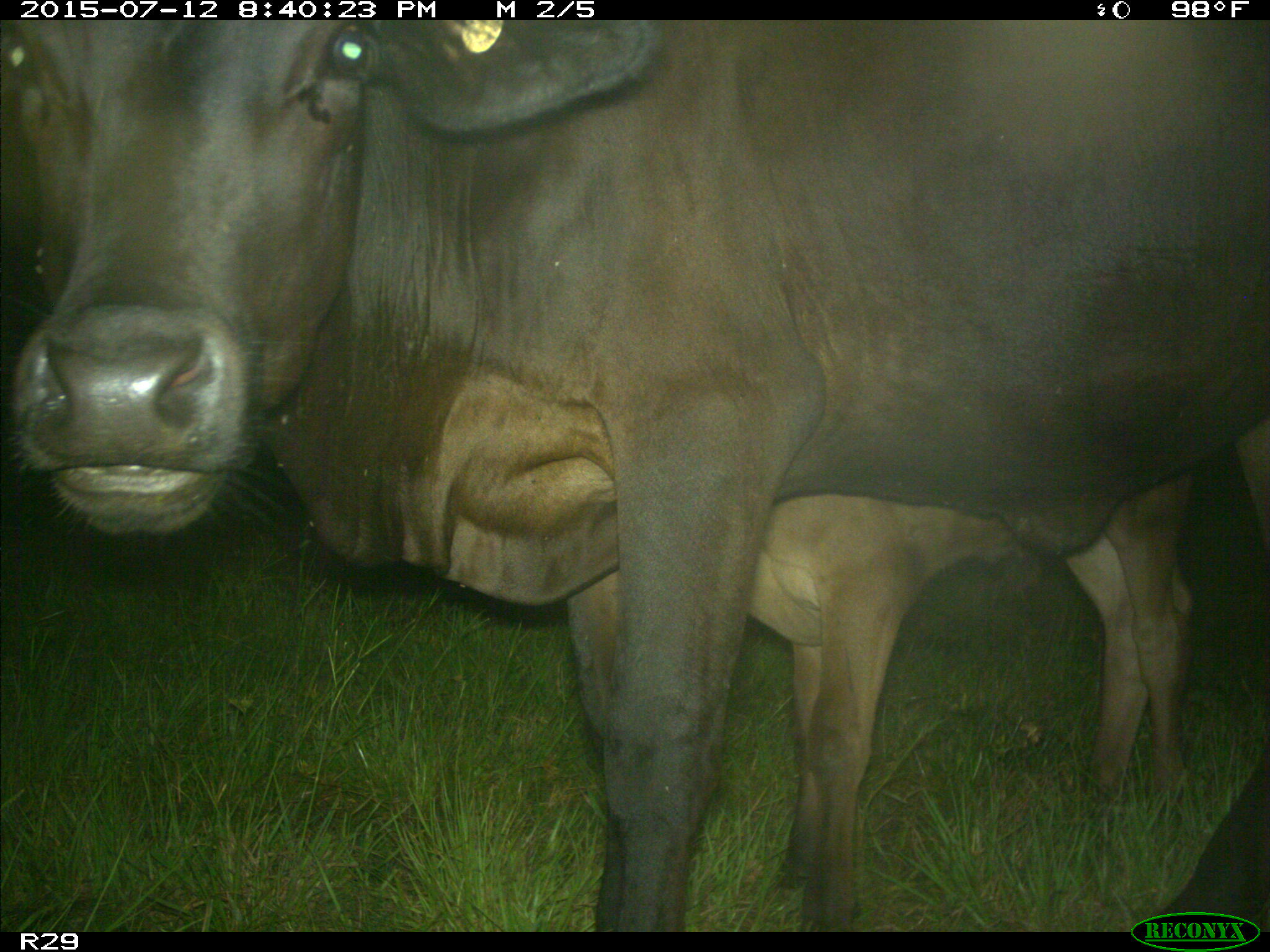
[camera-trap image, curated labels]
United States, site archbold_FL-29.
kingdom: Animalia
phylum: Chordata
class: Mammalia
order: Artiodactyla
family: Bovidae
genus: Bos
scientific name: Bos taurus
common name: domestic cow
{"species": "Bos taurus (domestic cow)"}